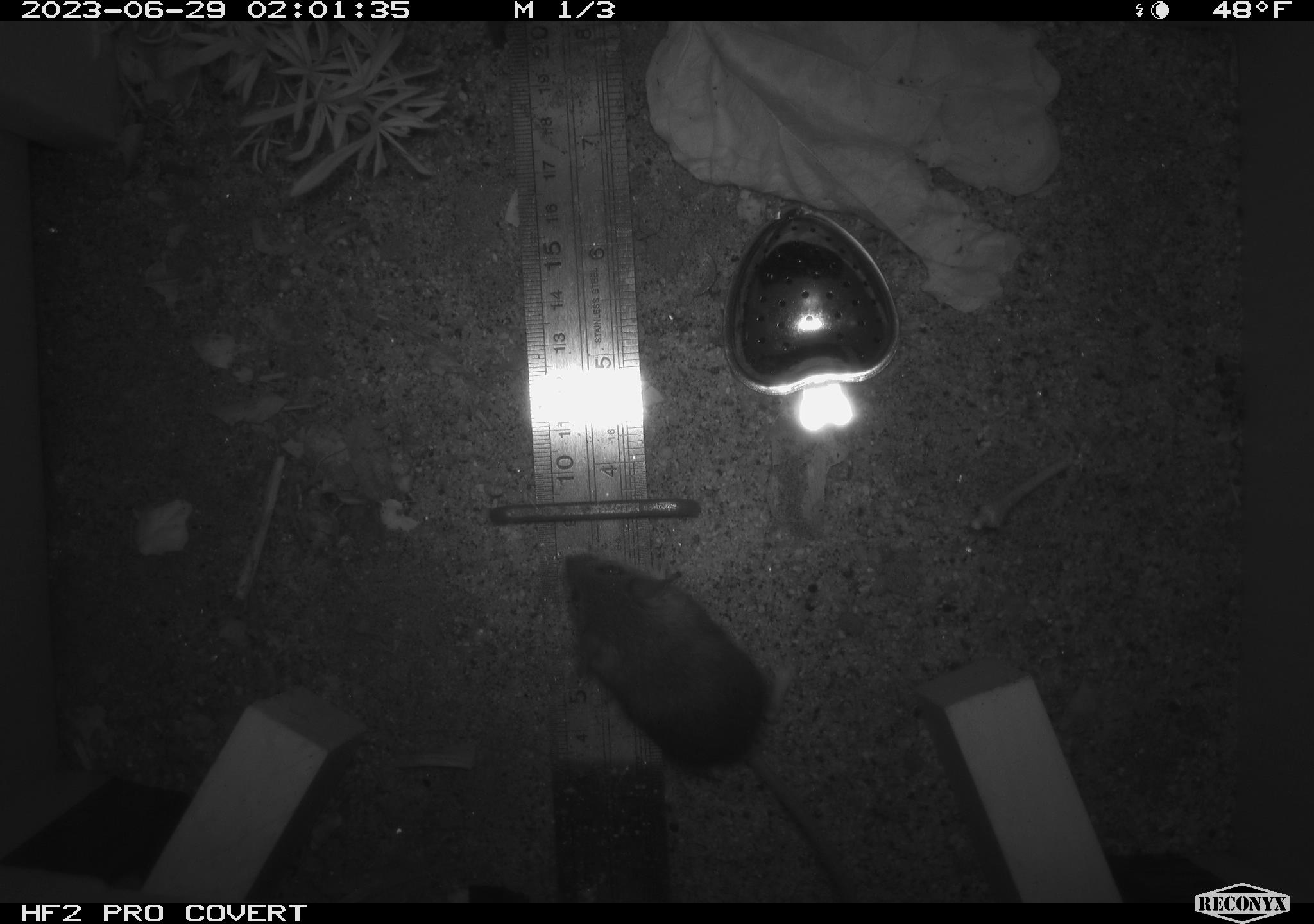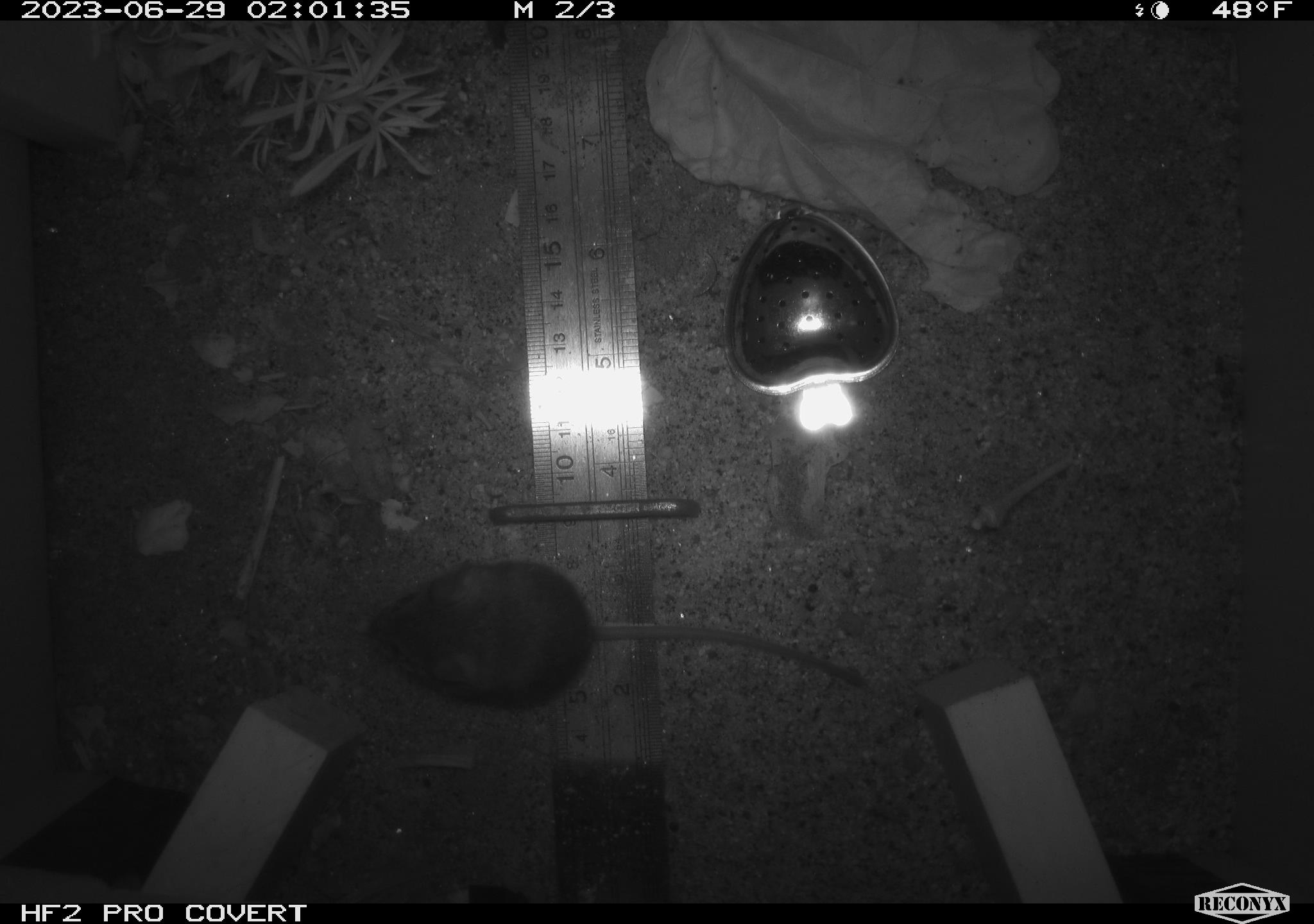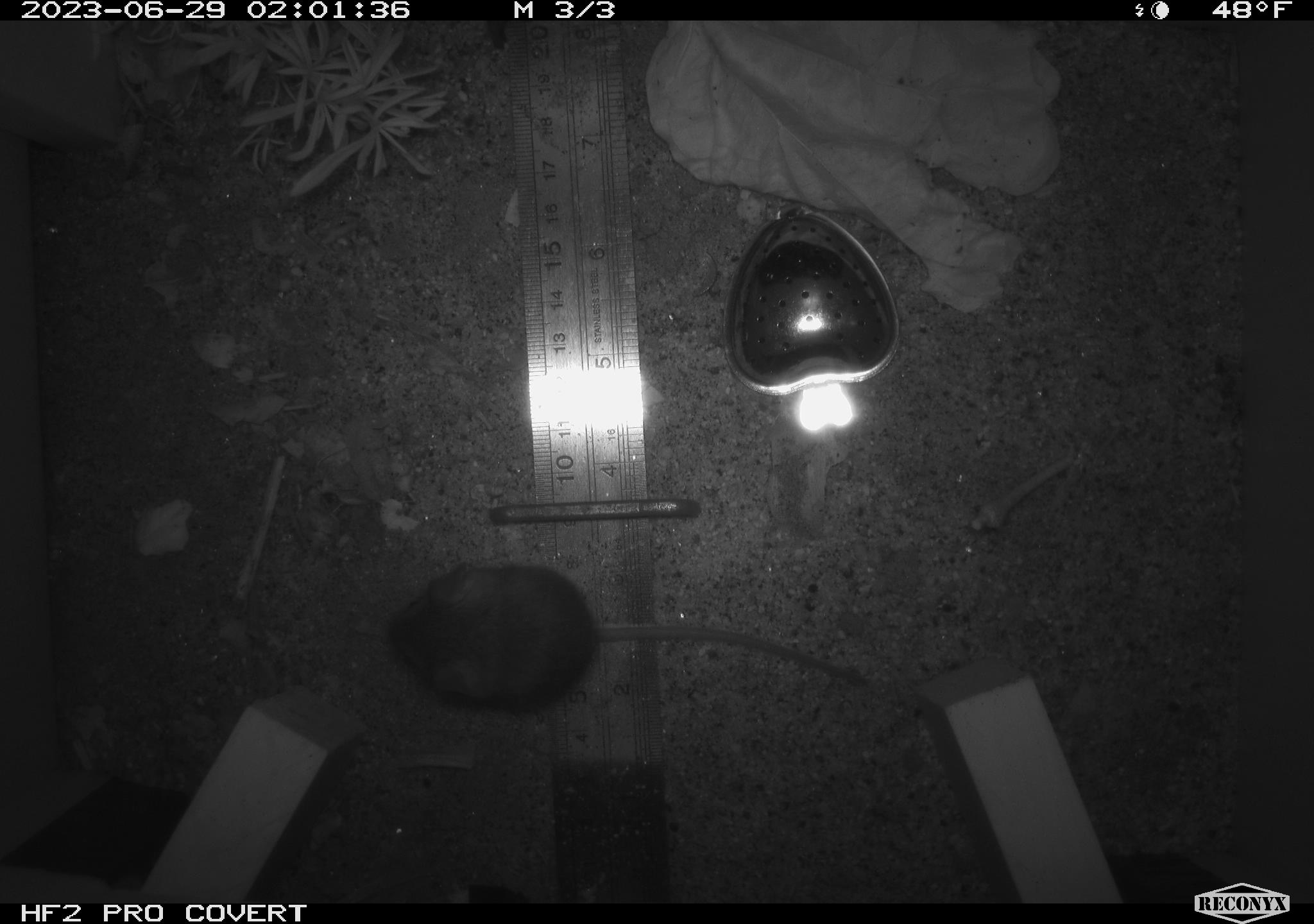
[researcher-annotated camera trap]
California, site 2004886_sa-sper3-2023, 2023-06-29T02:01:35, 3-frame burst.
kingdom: Animalia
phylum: Chordata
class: Mammalia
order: Rodentia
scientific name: Rodentia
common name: mouse species